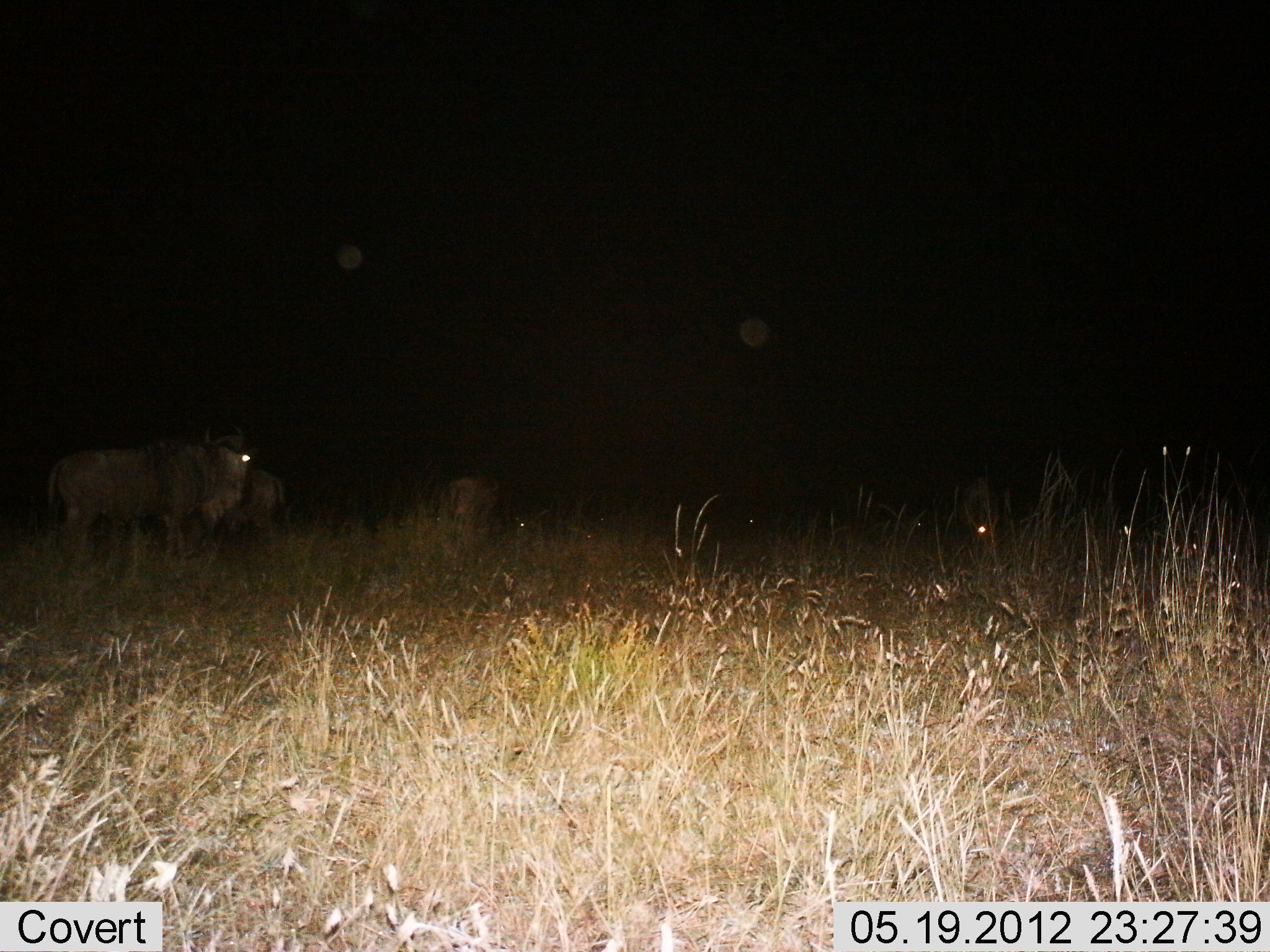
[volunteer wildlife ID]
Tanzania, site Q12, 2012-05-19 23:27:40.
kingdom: Animalia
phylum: Chordata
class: Mammalia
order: Artiodactyla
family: Bovidae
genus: Connochaetes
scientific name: Connochaetes taurinus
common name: blue wildebeest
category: wildebeest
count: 3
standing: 100%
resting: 20%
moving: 0%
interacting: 0%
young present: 0%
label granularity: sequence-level